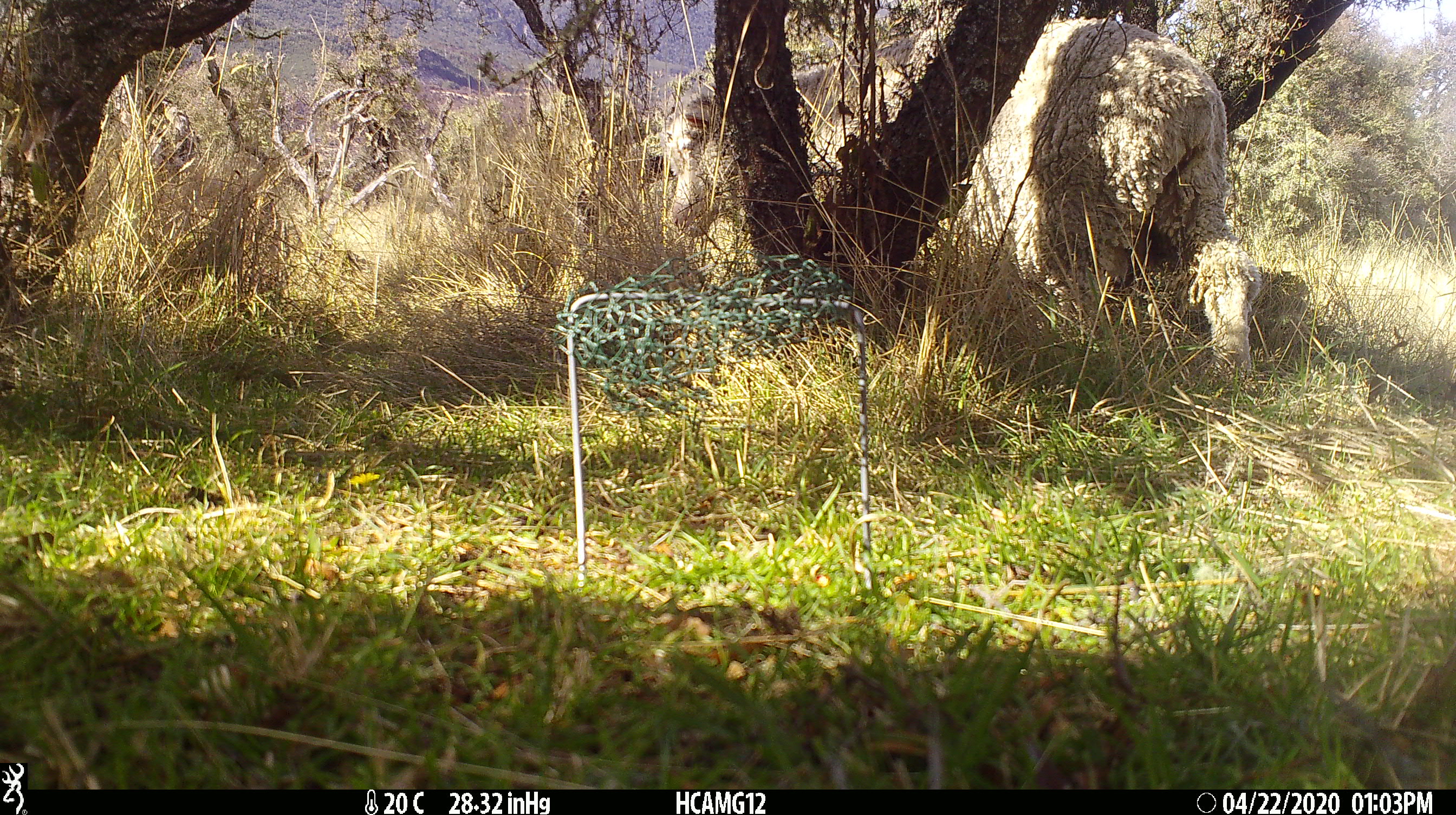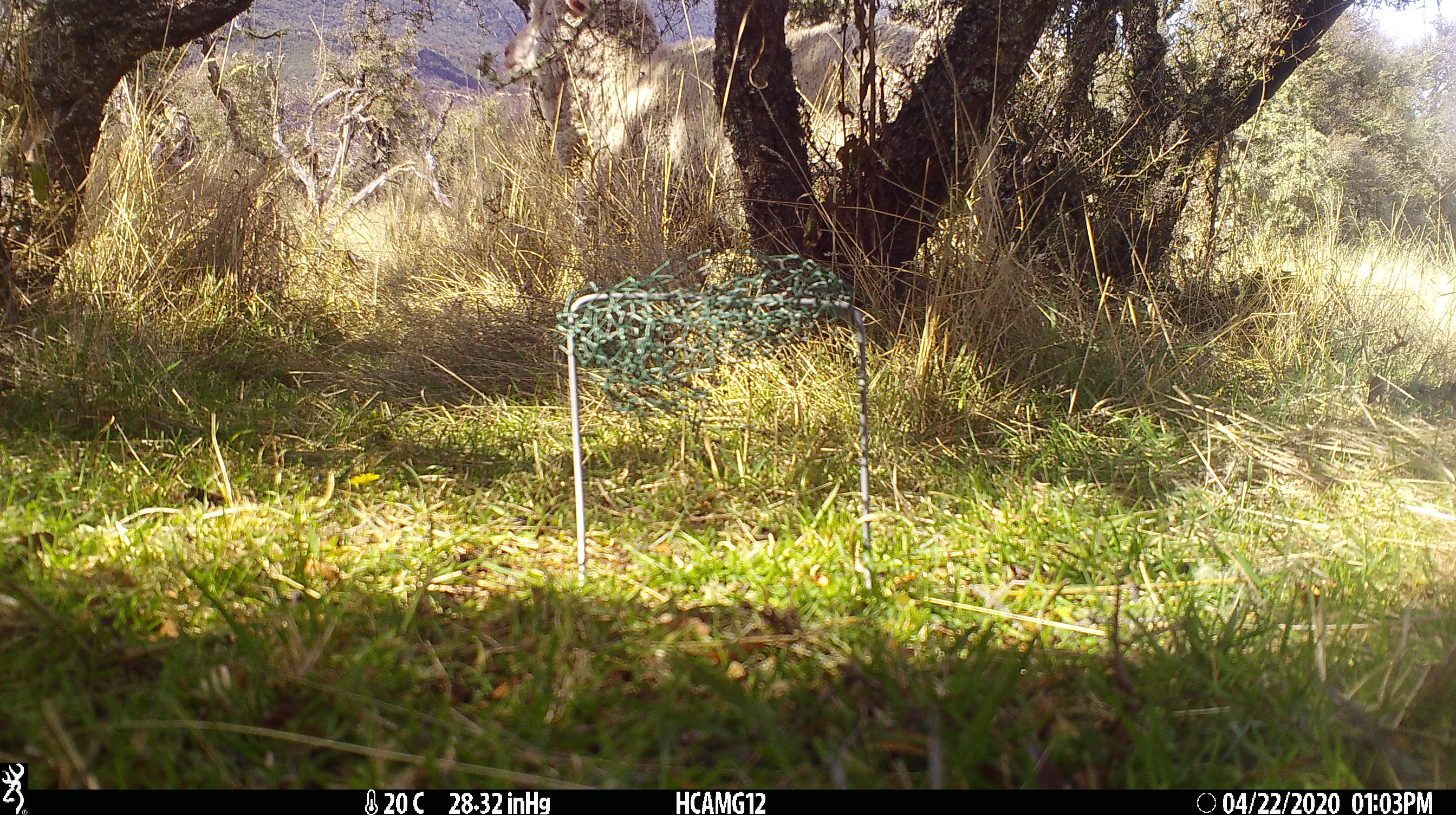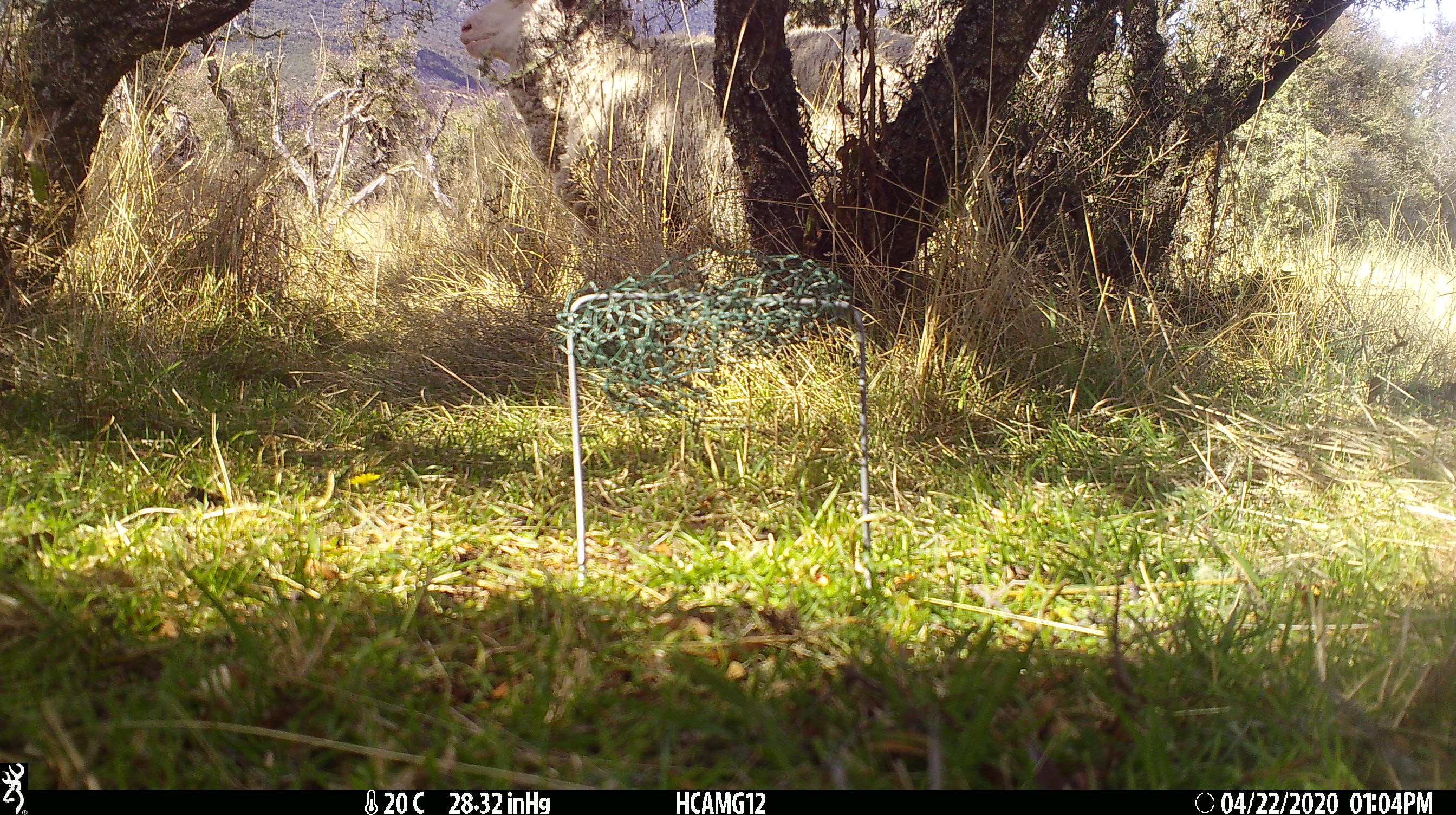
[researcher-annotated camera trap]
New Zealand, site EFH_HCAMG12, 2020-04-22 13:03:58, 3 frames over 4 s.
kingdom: Animalia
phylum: Chordata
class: Mammalia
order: Artiodactyla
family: Bovidae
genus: Ovis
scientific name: Ovis aries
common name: domestic sheep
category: sheep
Sheep (domestic sheep) (Ovis aries).